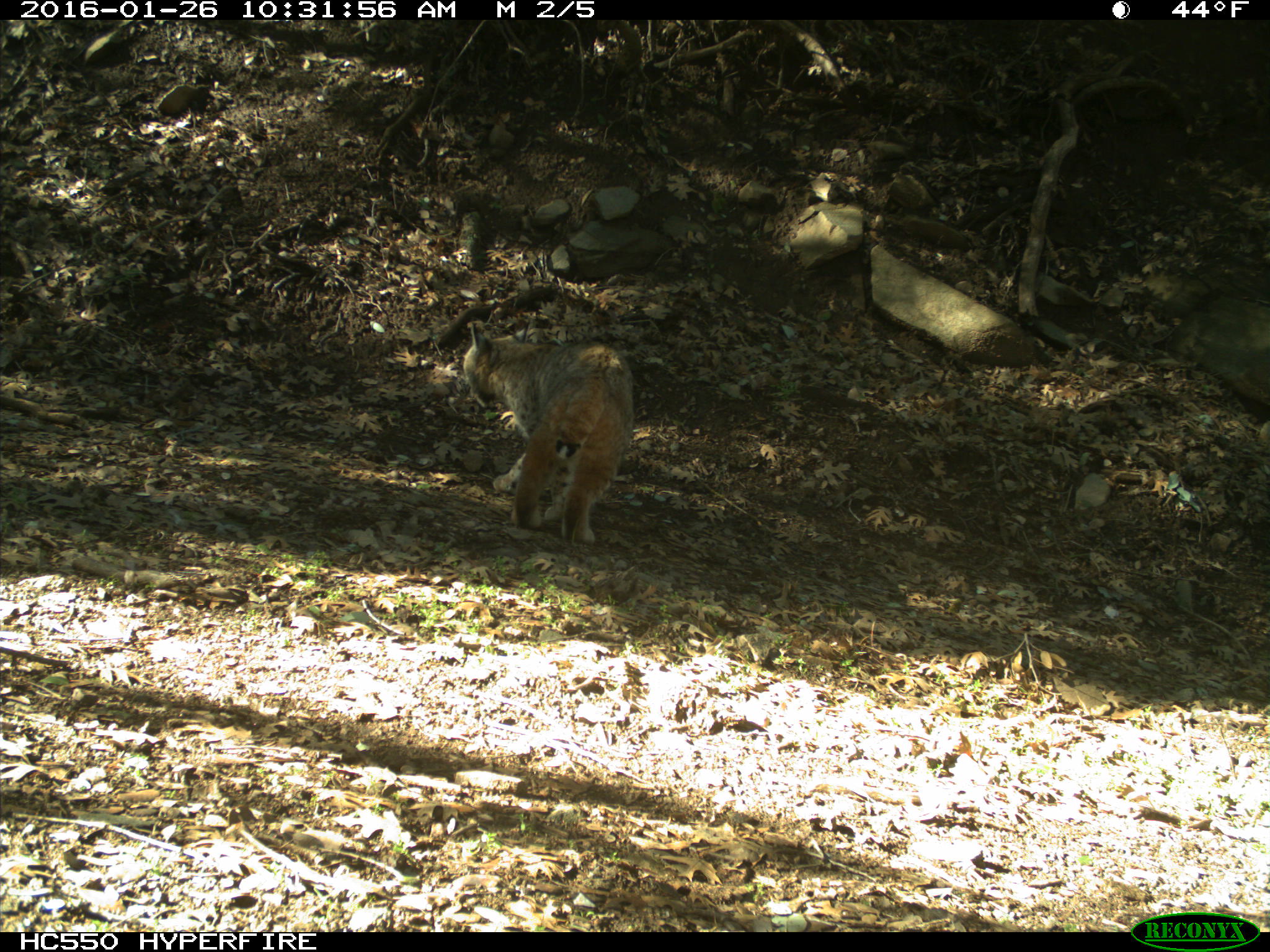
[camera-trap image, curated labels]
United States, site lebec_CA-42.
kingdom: Animalia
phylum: Chordata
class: Mammalia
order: Carnivora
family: Felidae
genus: Lynx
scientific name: Lynx rufus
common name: bobcat